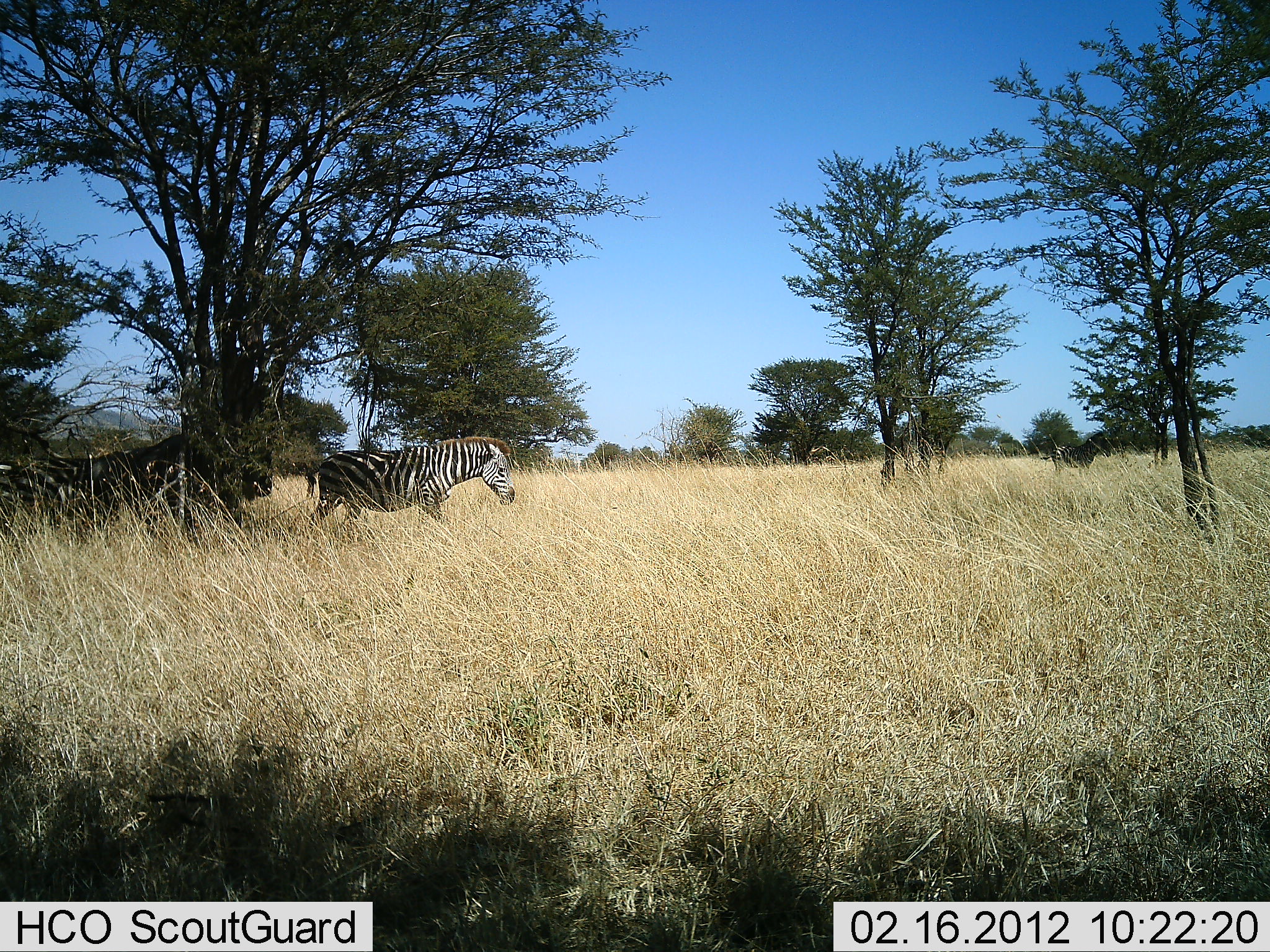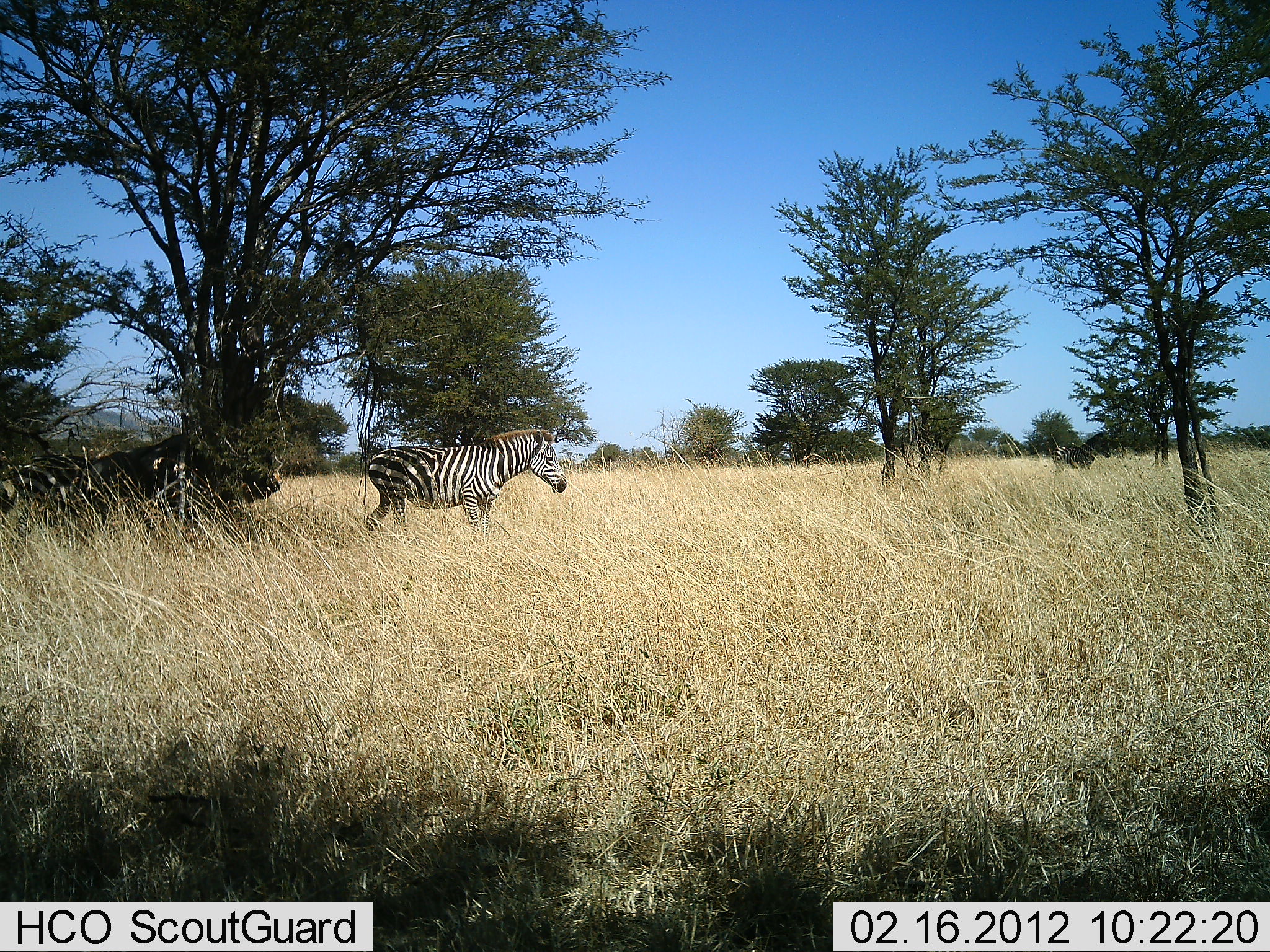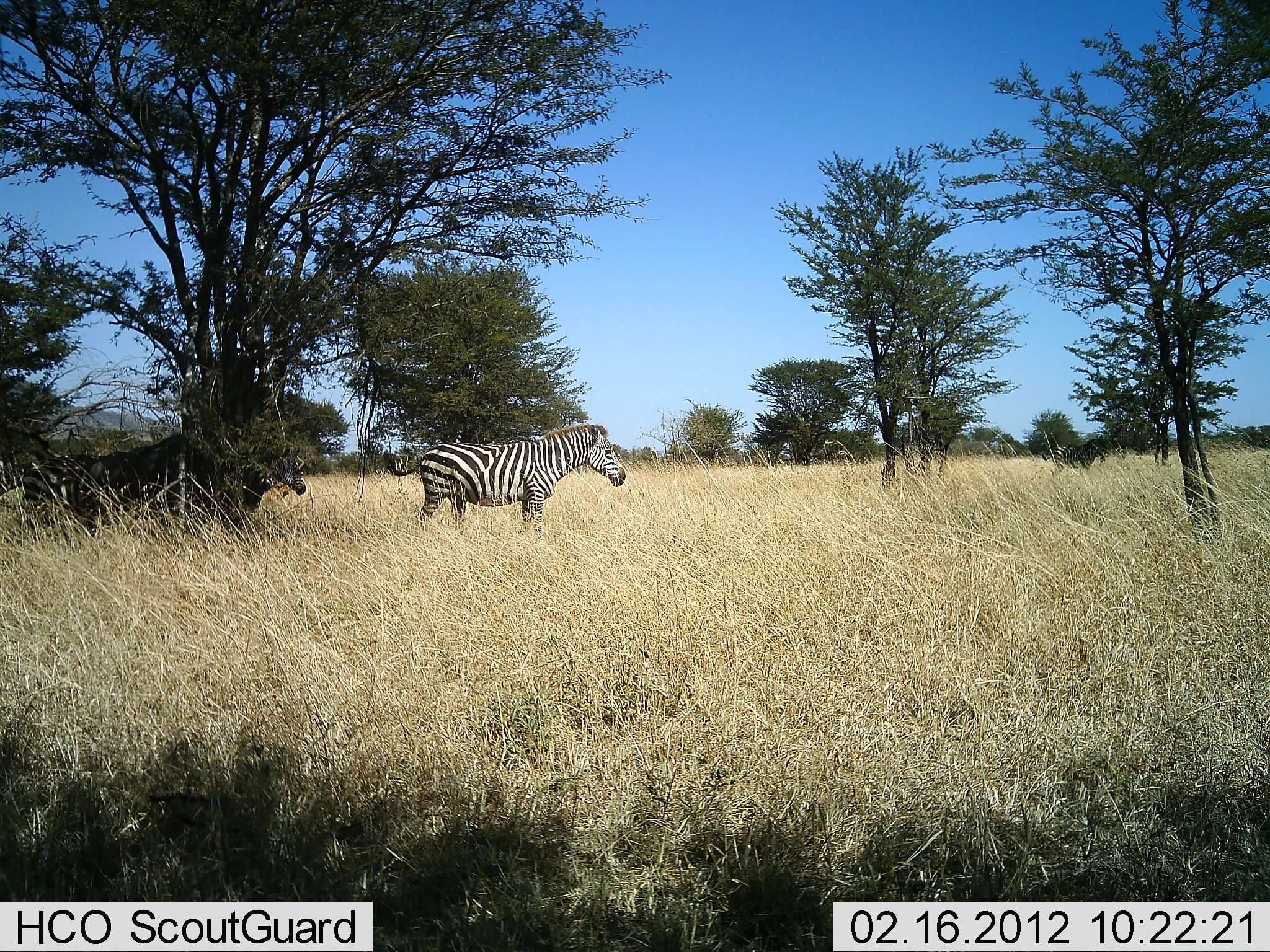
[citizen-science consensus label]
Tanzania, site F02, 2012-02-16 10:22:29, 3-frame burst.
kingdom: Animalia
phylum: Chordata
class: Mammalia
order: Perissodactyla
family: Equidae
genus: Equus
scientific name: Equus quagga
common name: plains zebra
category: zebra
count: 2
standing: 13%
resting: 7%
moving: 93%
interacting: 0%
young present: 13%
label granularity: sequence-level